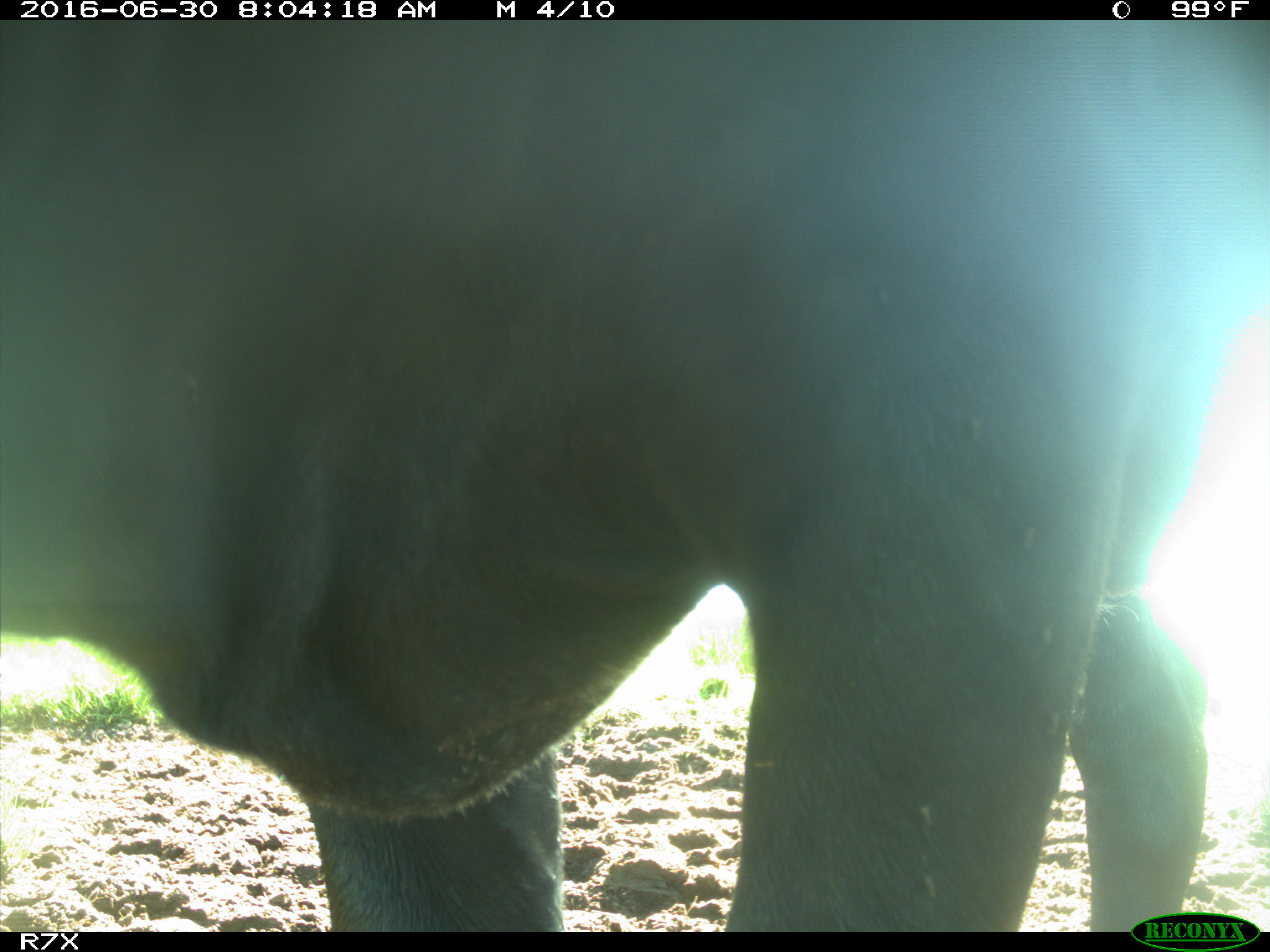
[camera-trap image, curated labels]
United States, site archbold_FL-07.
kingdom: Animalia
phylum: Chordata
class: Mammalia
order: Artiodactyla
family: Bovidae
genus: Bos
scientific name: Bos taurus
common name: domestic cow